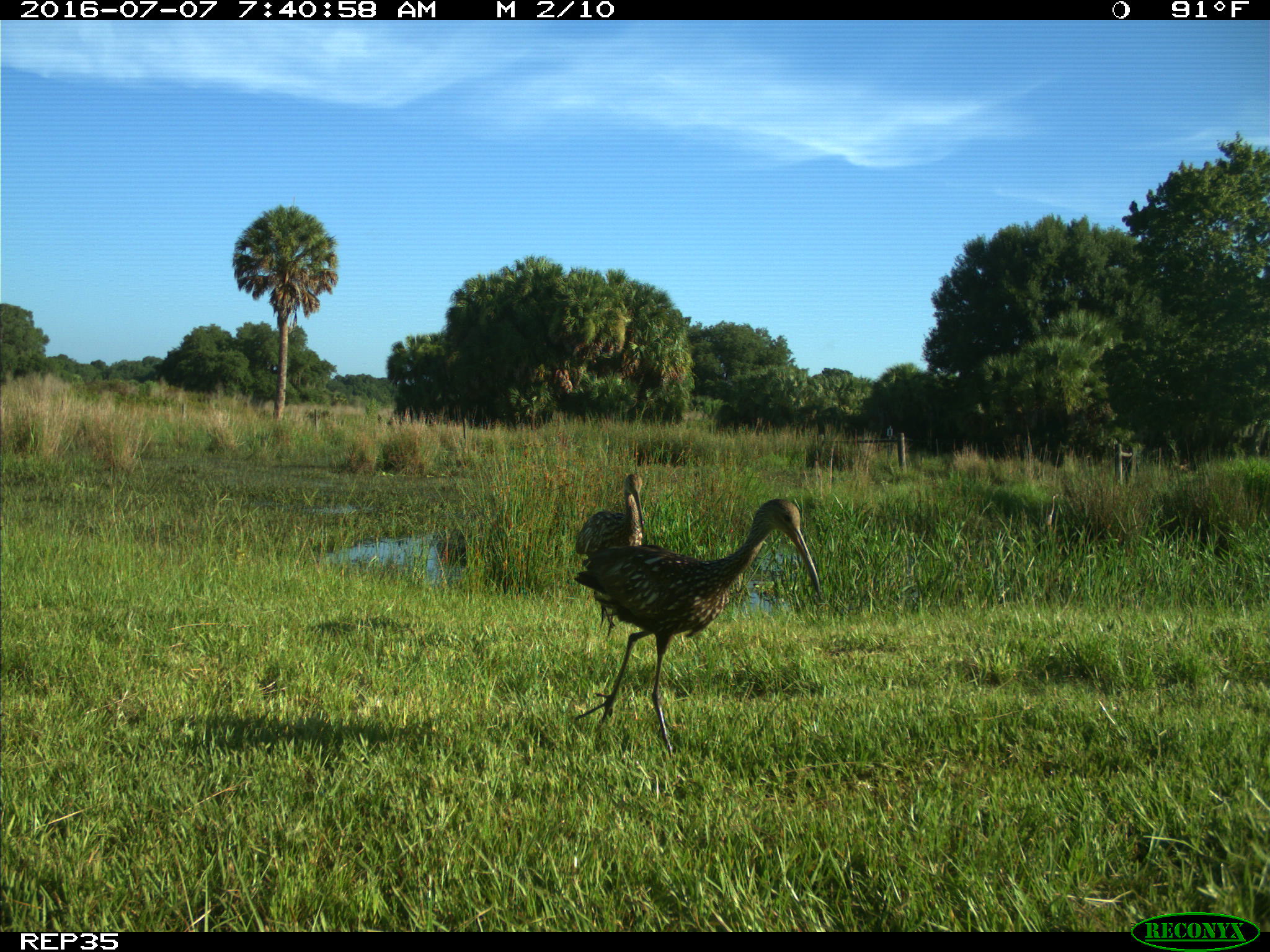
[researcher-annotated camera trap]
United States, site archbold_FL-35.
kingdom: Animalia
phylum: Chordata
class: Aves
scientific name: Aves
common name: birds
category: unidentified bird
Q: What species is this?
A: Unidentified bird (birds) (Aves).